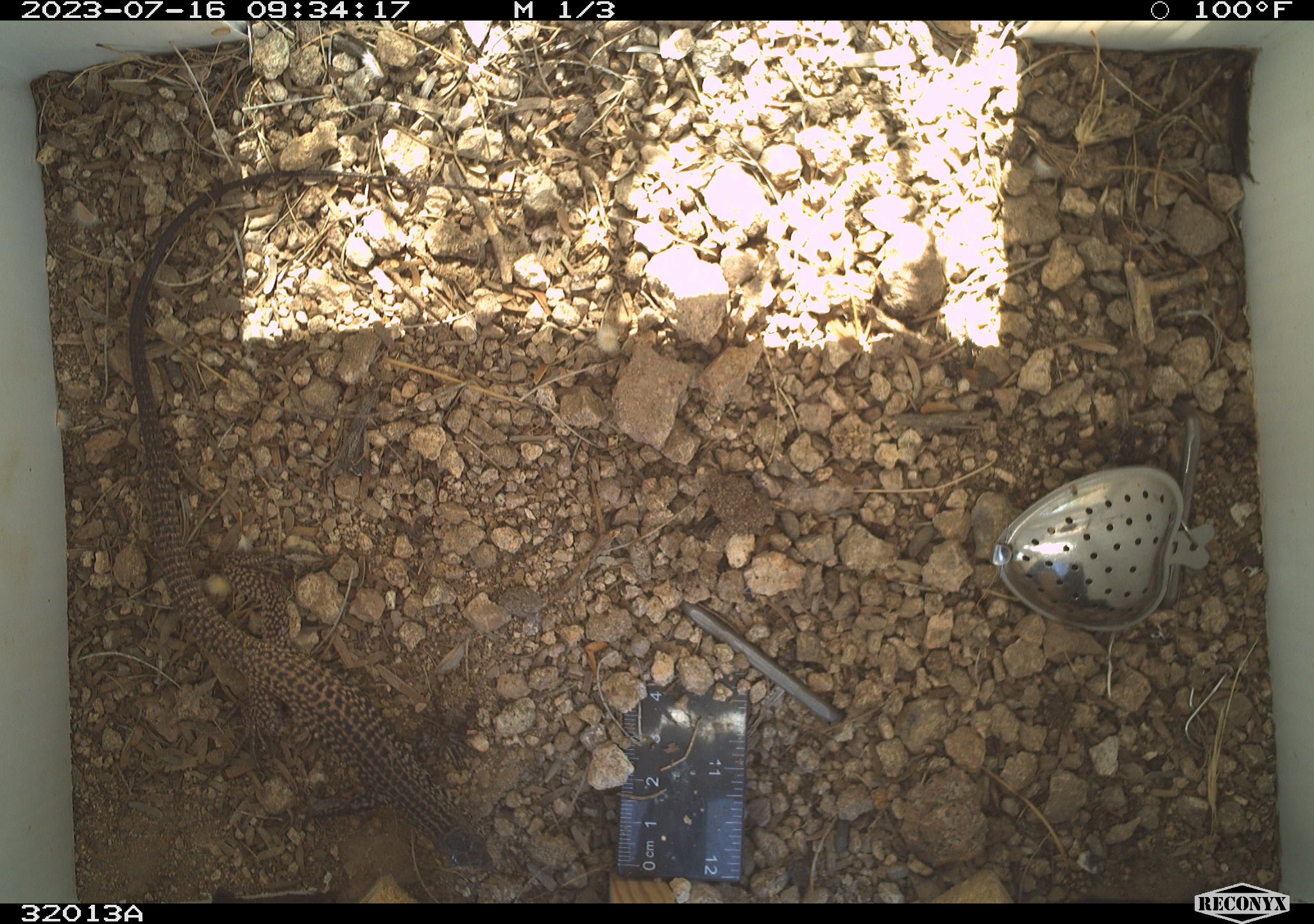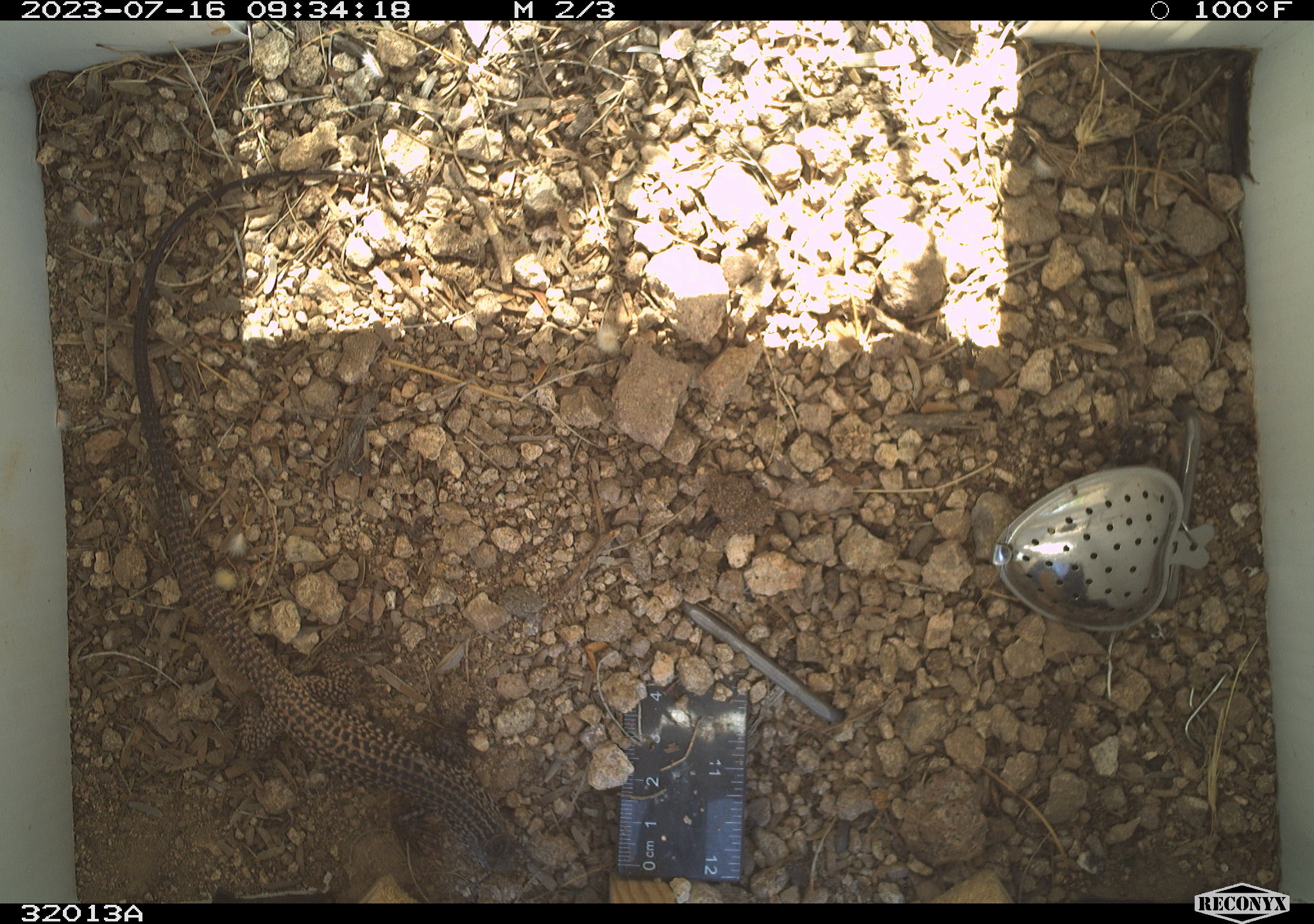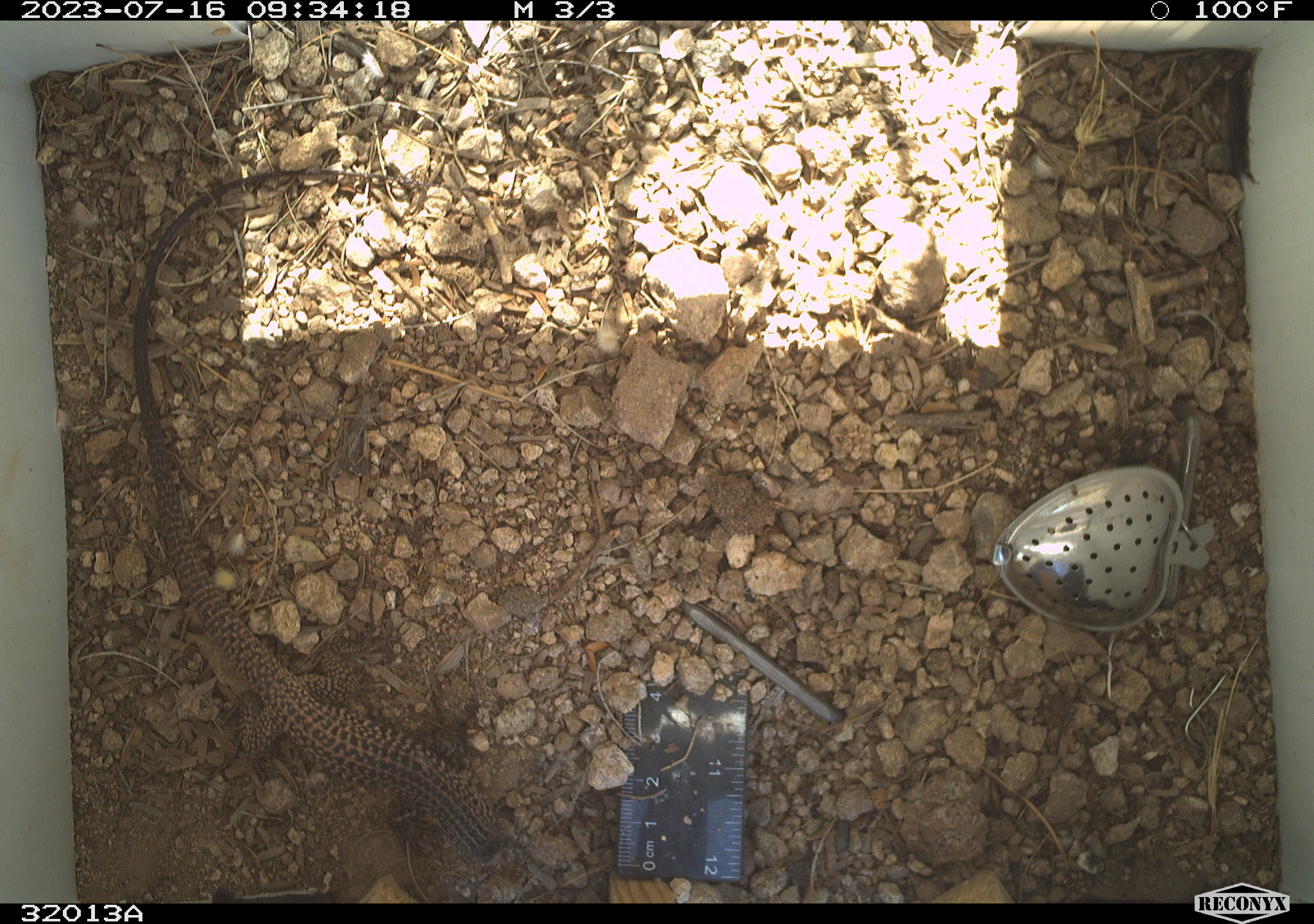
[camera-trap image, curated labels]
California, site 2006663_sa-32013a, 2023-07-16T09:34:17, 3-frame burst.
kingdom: Animalia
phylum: Chordata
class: Reptilia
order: Squamata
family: Teiidae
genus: Aspidoscelis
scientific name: Aspidoscelis tigris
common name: western whiptail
Western whiptail (Aspidoscelis tigris).